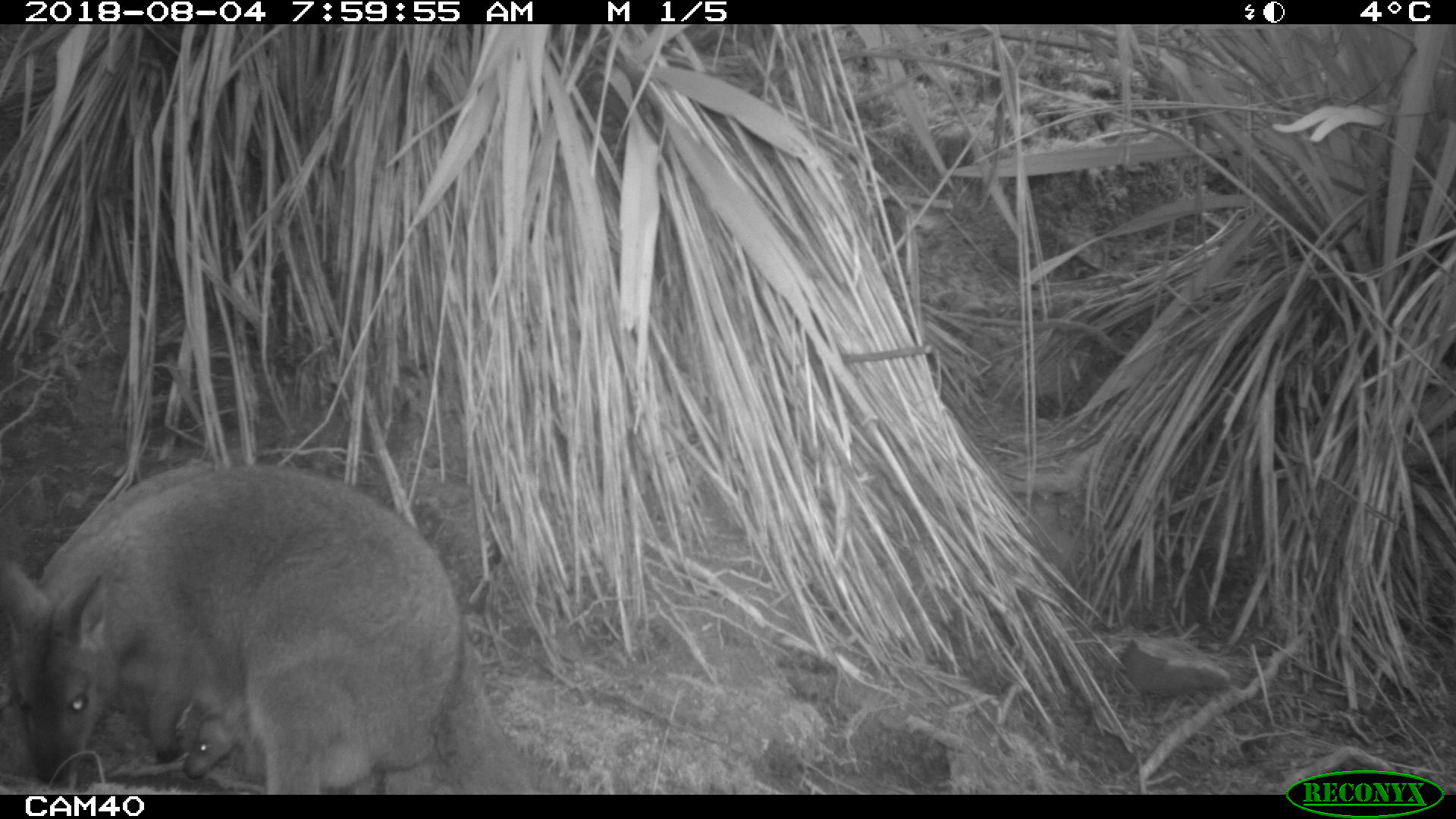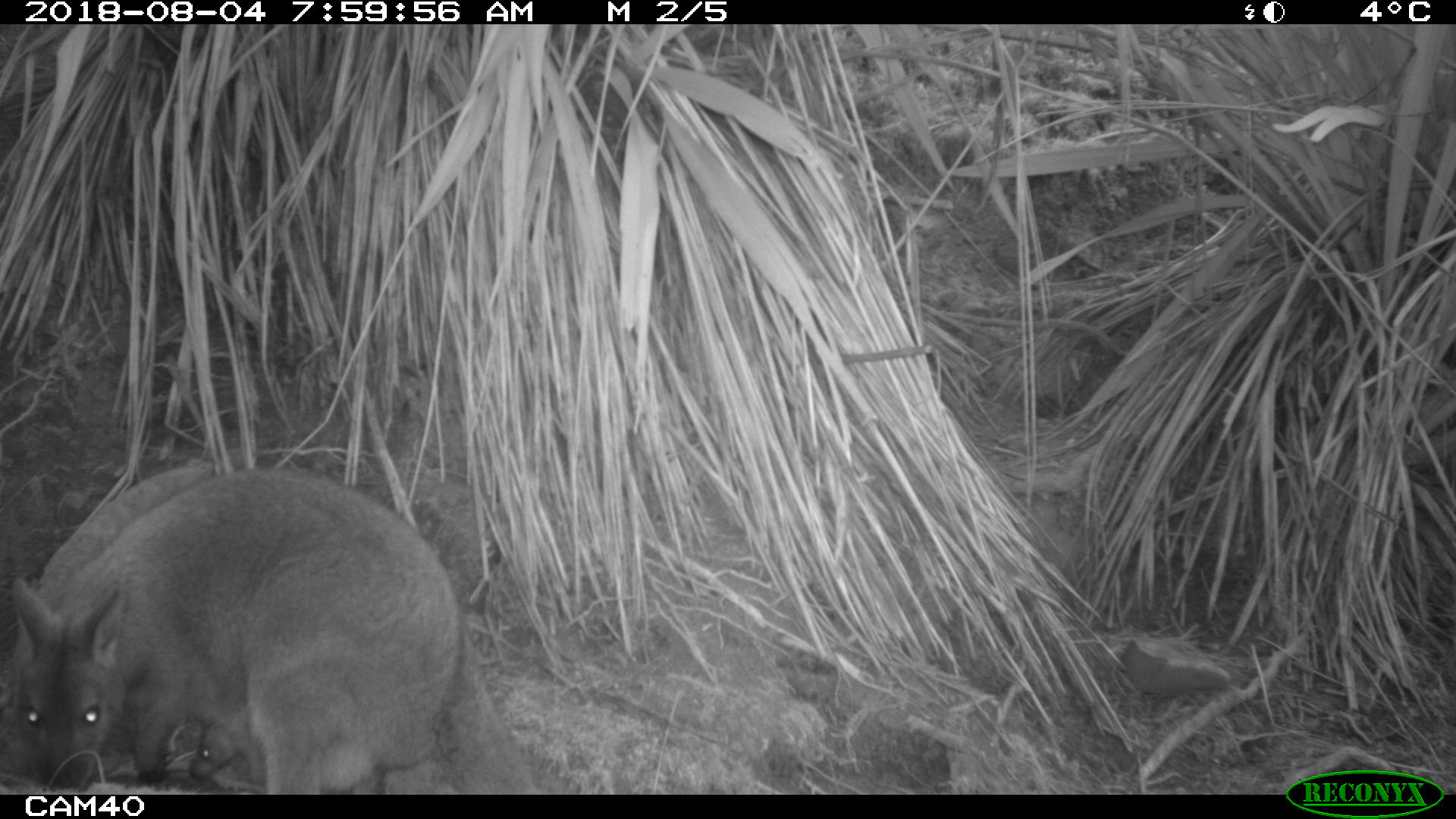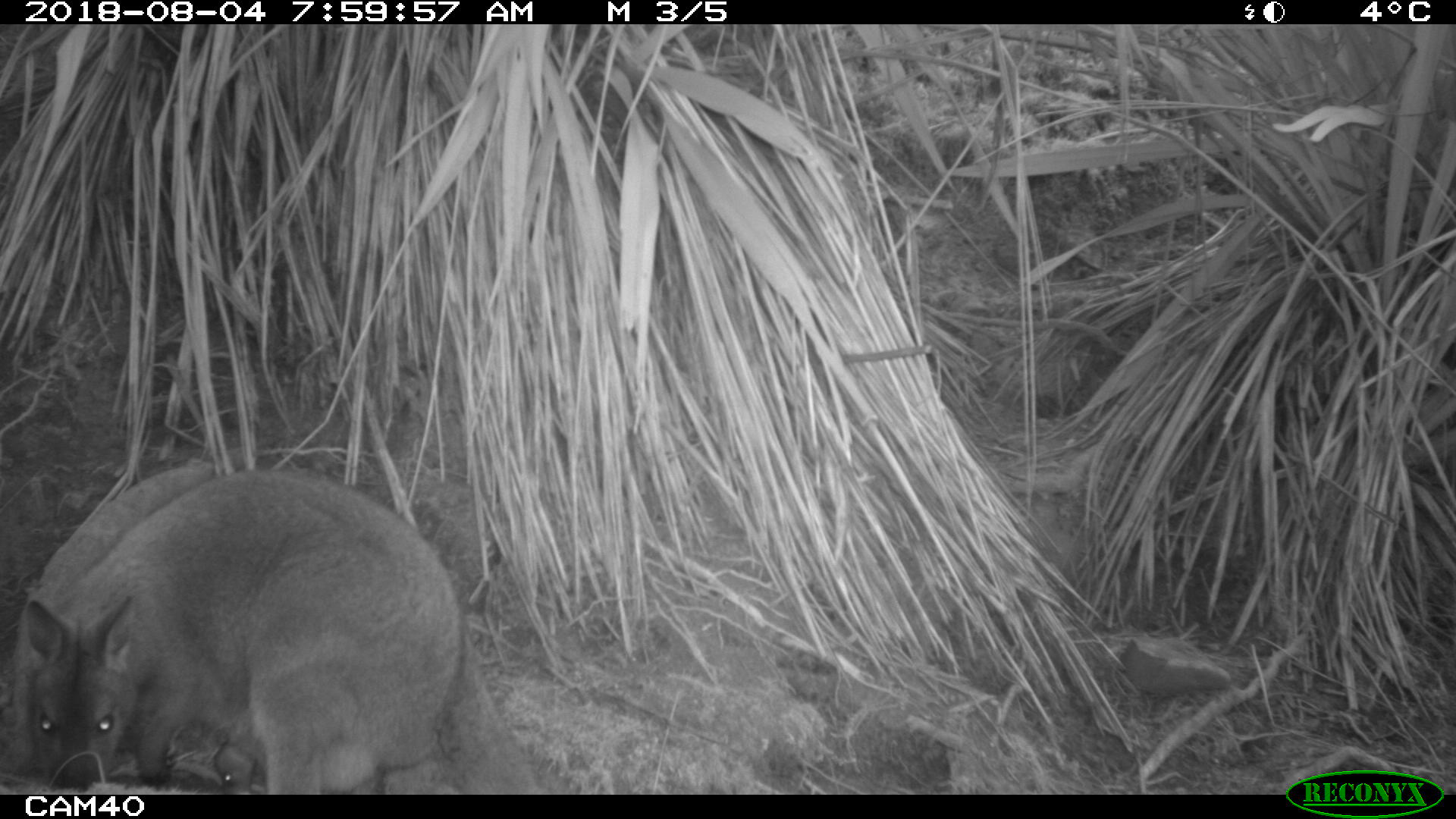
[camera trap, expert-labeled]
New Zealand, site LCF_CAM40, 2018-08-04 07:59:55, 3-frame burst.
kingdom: Animalia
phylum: Chordata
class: Mammalia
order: Diprotodontia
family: Macropodidae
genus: Notamacropus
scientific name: Notamacropus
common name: wallaby